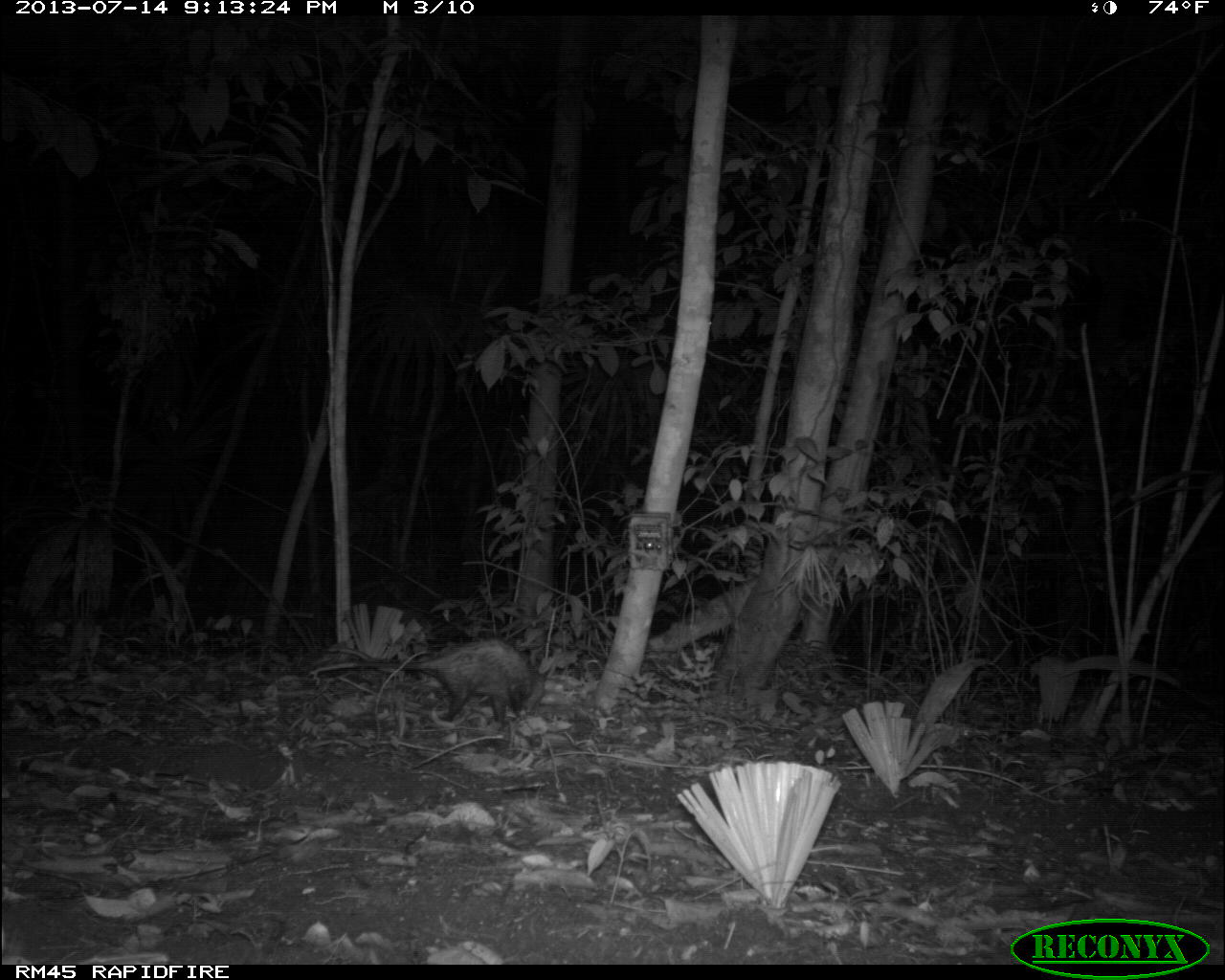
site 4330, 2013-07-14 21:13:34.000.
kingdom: Animalia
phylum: Chordata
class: Mammalia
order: Didelphimorphia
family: Didelphidae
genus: Didelphis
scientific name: Didelphis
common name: american opossums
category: didelphis sp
Didelphis sp (american opossums) (Didelphis), count 1.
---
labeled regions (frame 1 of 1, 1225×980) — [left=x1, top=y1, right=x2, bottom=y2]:
didelphis sp: [left=307, top=637, right=545, bottom=724]